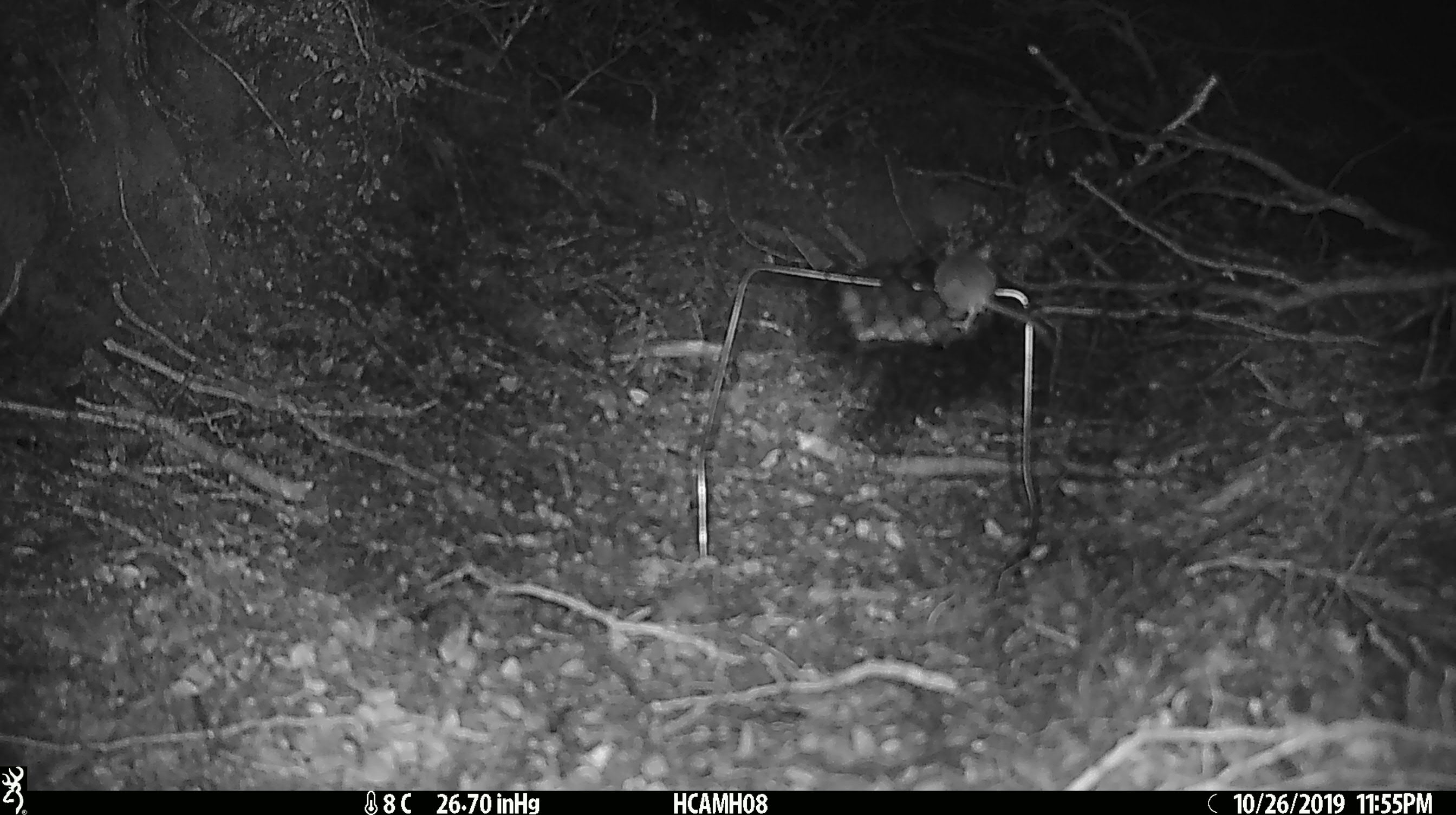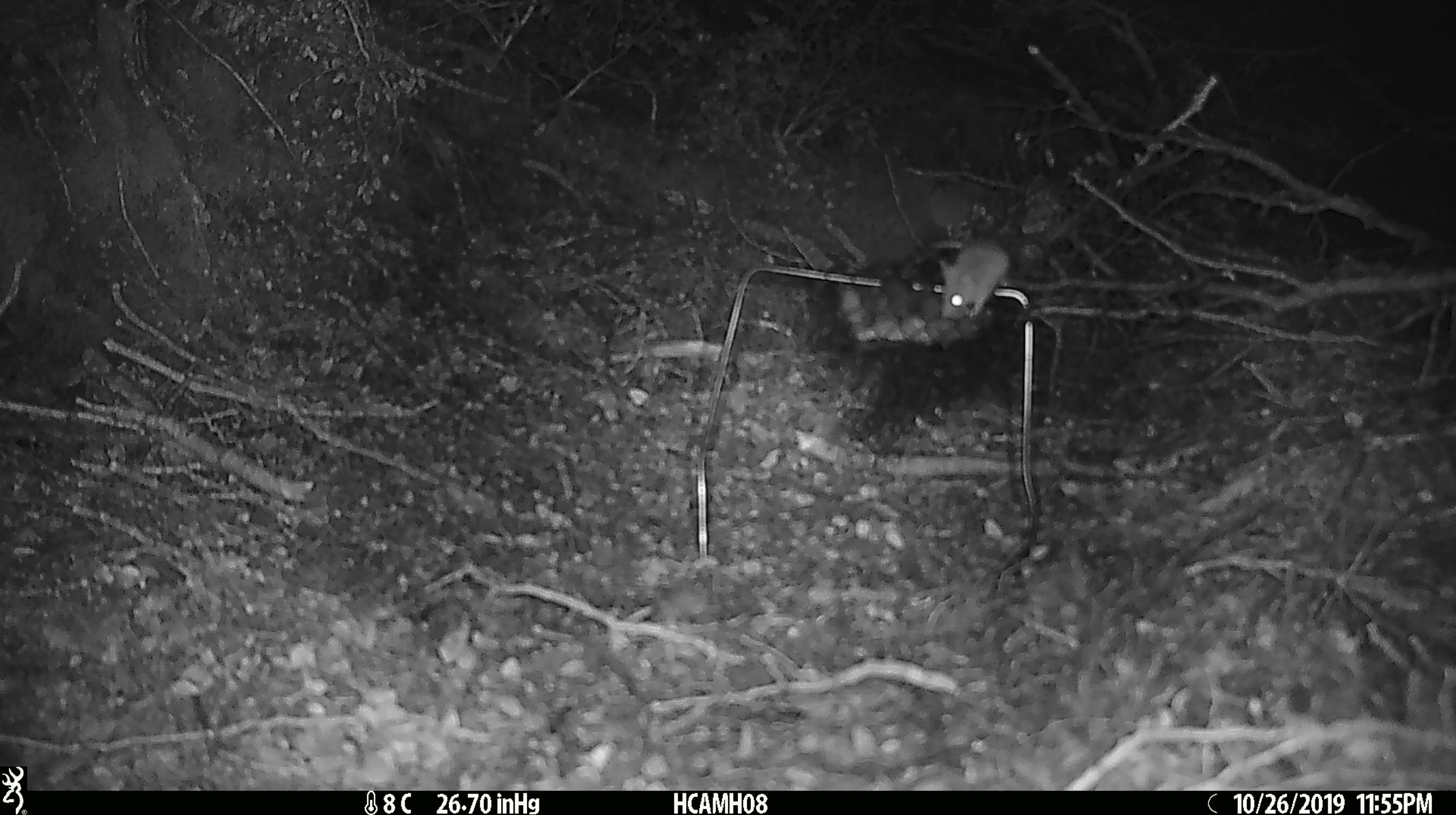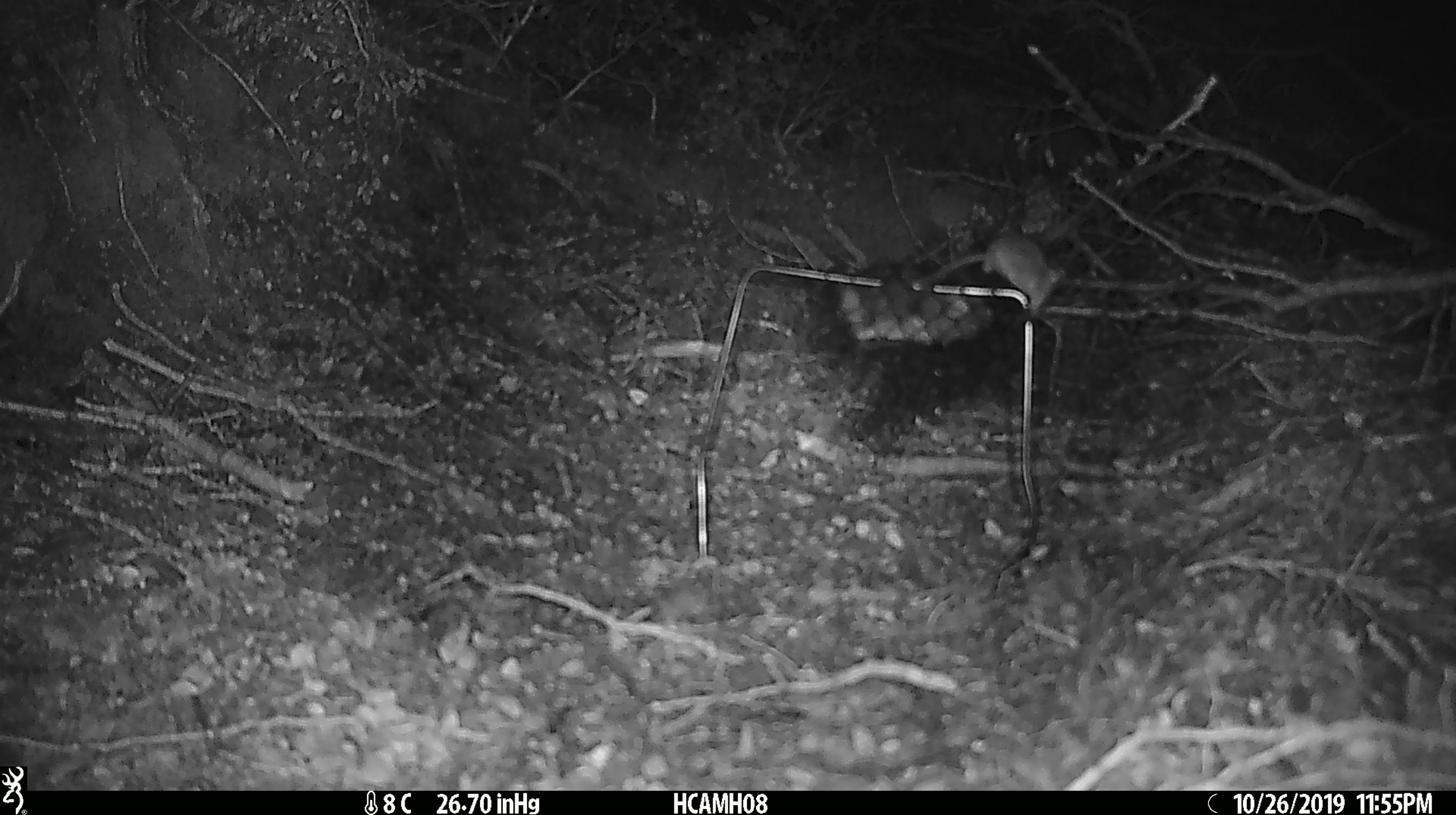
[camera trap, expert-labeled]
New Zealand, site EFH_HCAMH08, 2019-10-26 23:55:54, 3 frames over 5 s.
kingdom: Animalia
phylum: Chordata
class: Mammalia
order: Rodentia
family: Muridae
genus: Mus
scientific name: Mus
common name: mouse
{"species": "mouse (Mus)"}